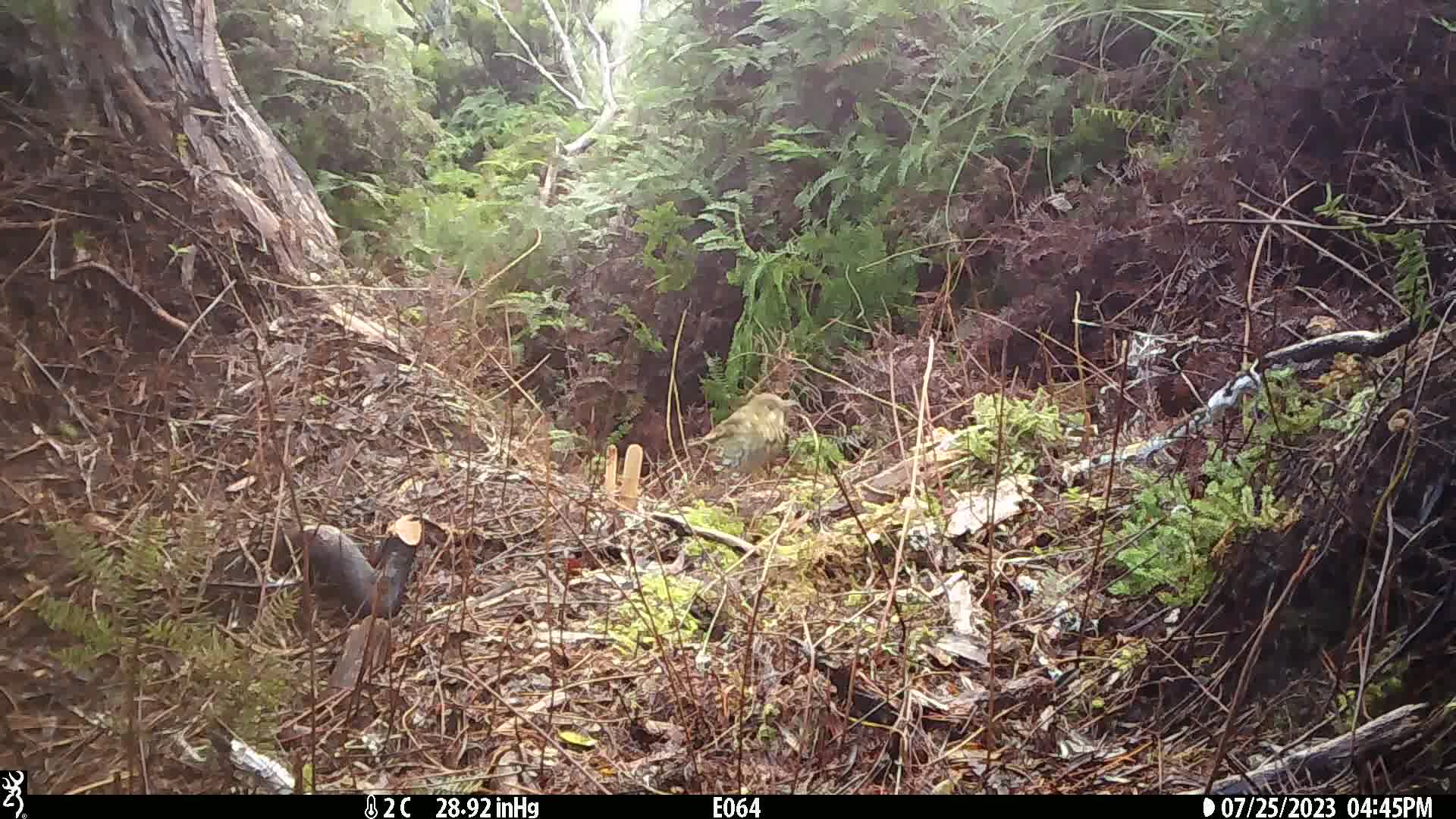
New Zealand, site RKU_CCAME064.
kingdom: Animalia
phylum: Chordata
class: Aves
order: Passeriformes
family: Turdidae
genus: Turdus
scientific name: Turdus philomelos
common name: song thrush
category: thrush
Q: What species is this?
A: Thrush (song thrush) (Turdus philomelos).